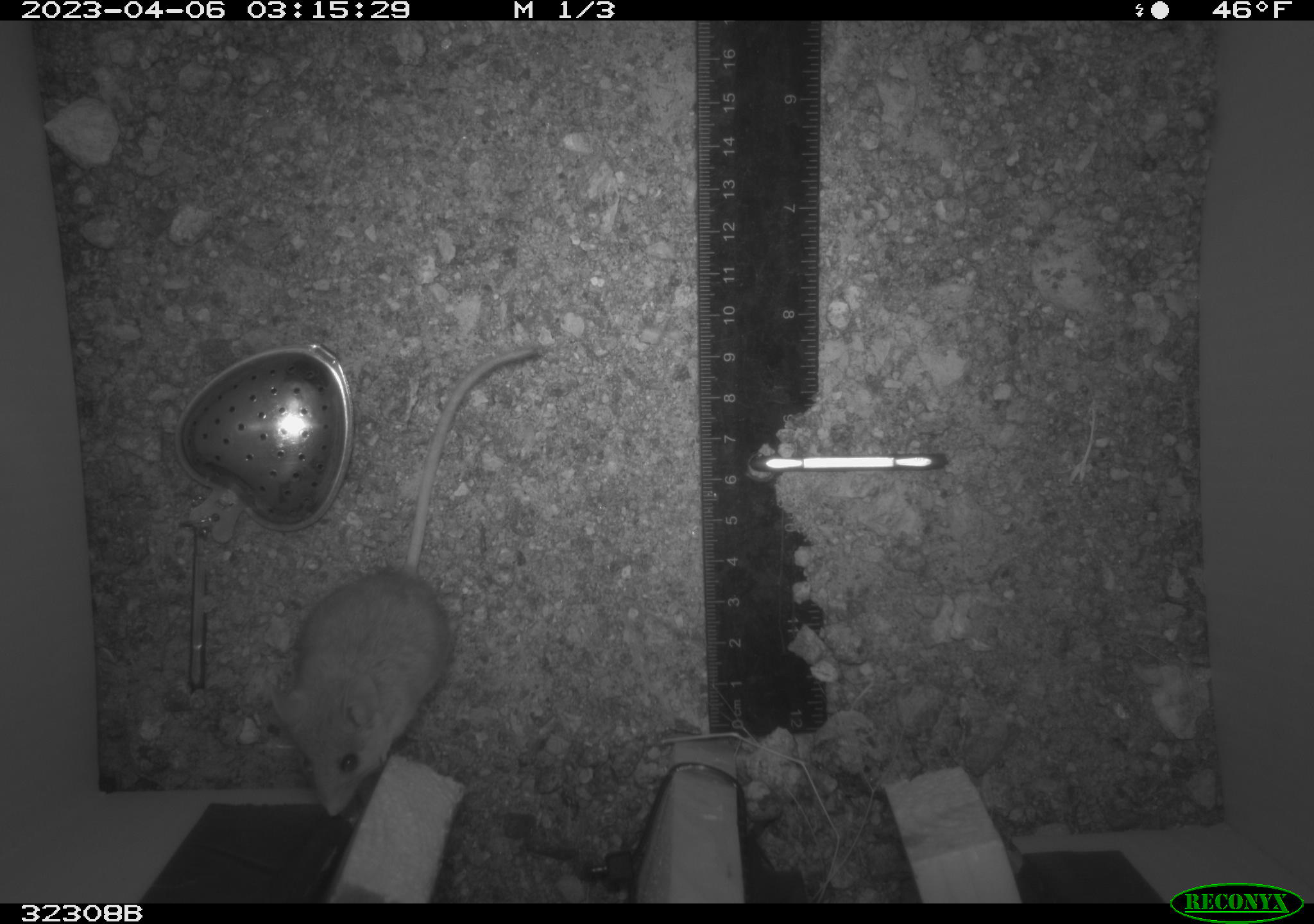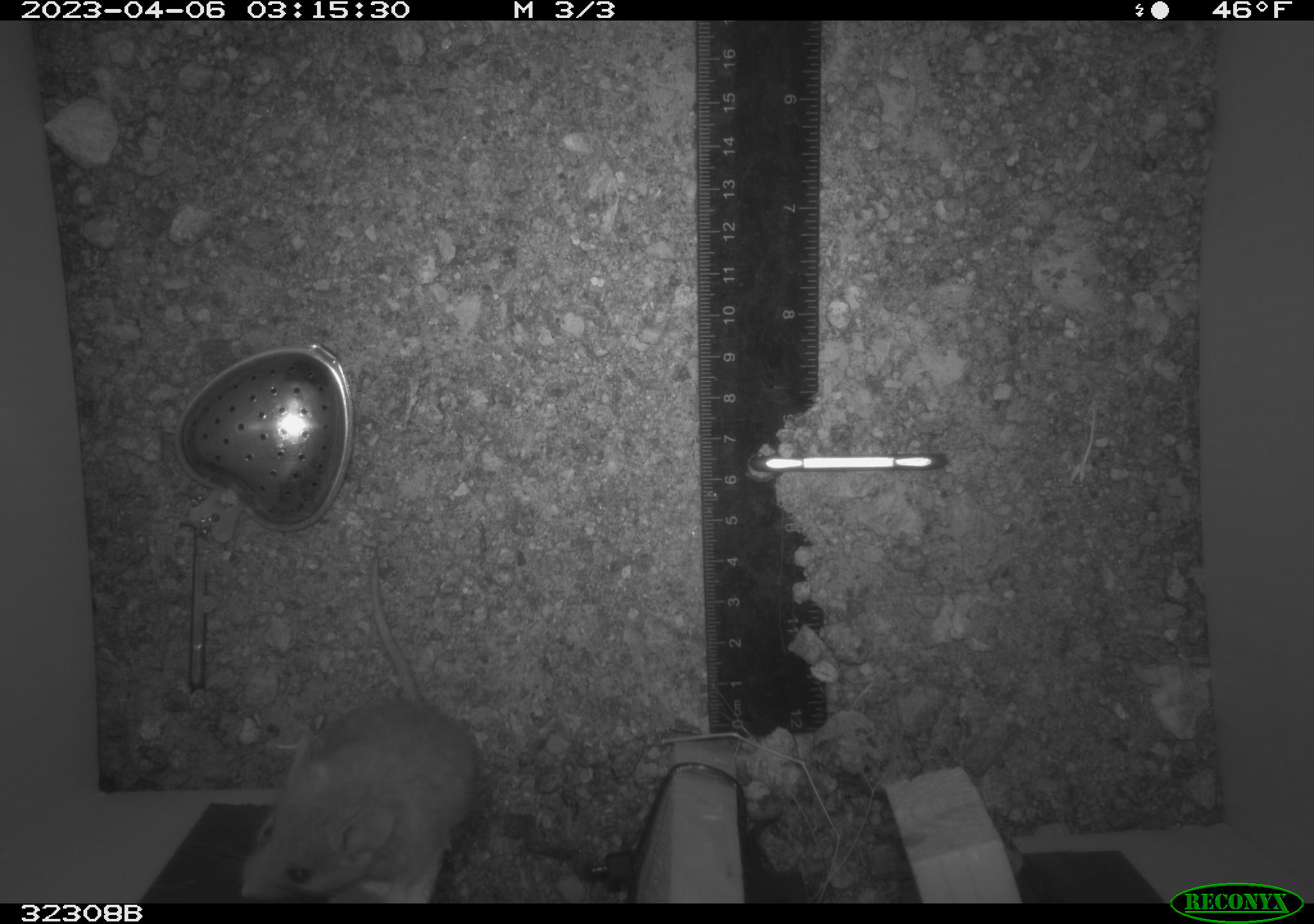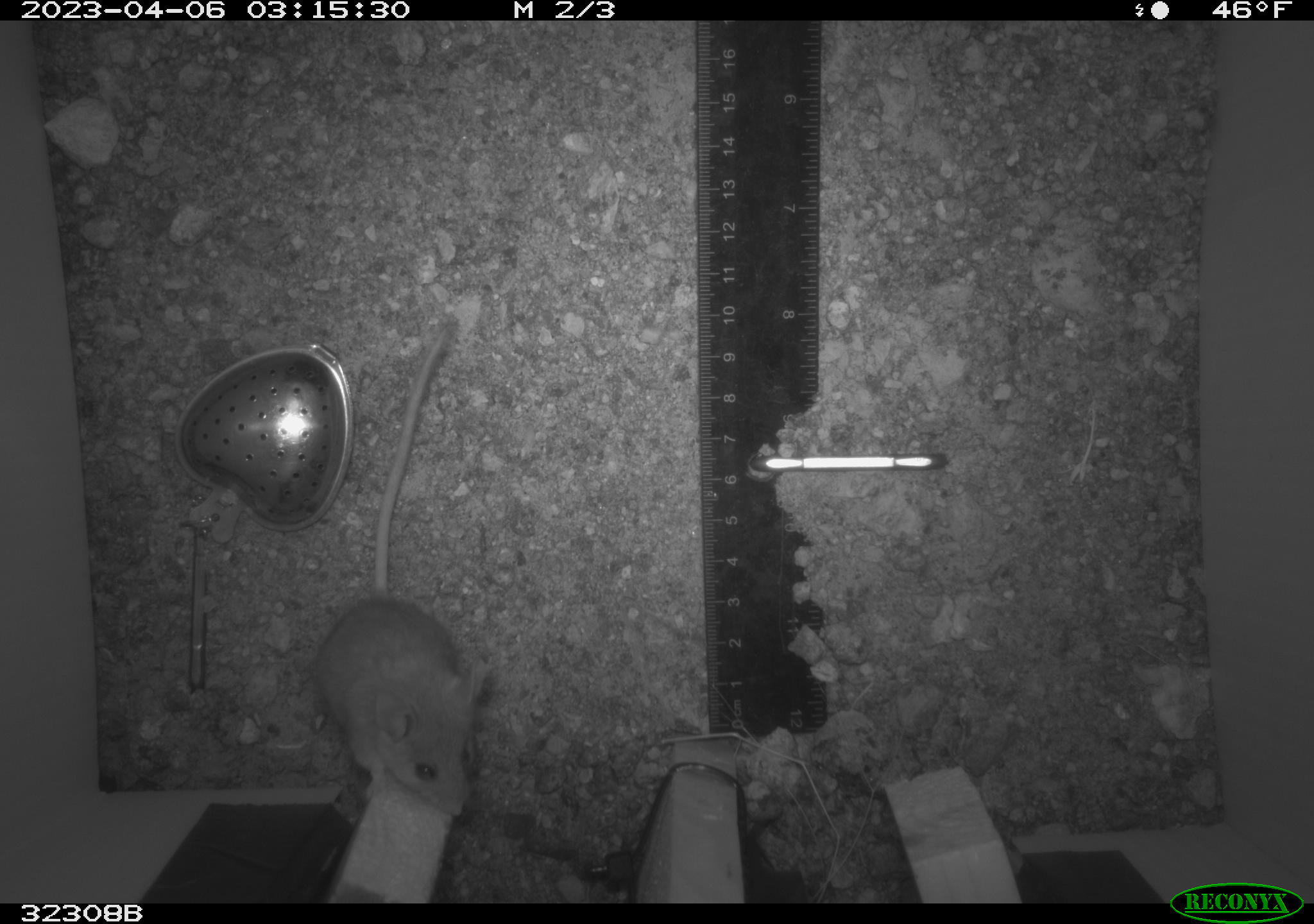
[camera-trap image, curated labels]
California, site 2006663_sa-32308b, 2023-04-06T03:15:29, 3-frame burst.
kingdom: Animalia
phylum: Chordata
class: Mammalia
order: Rodentia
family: Cricetidae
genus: Peromyscus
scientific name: Peromyscus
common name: deer mice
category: peromyscus species